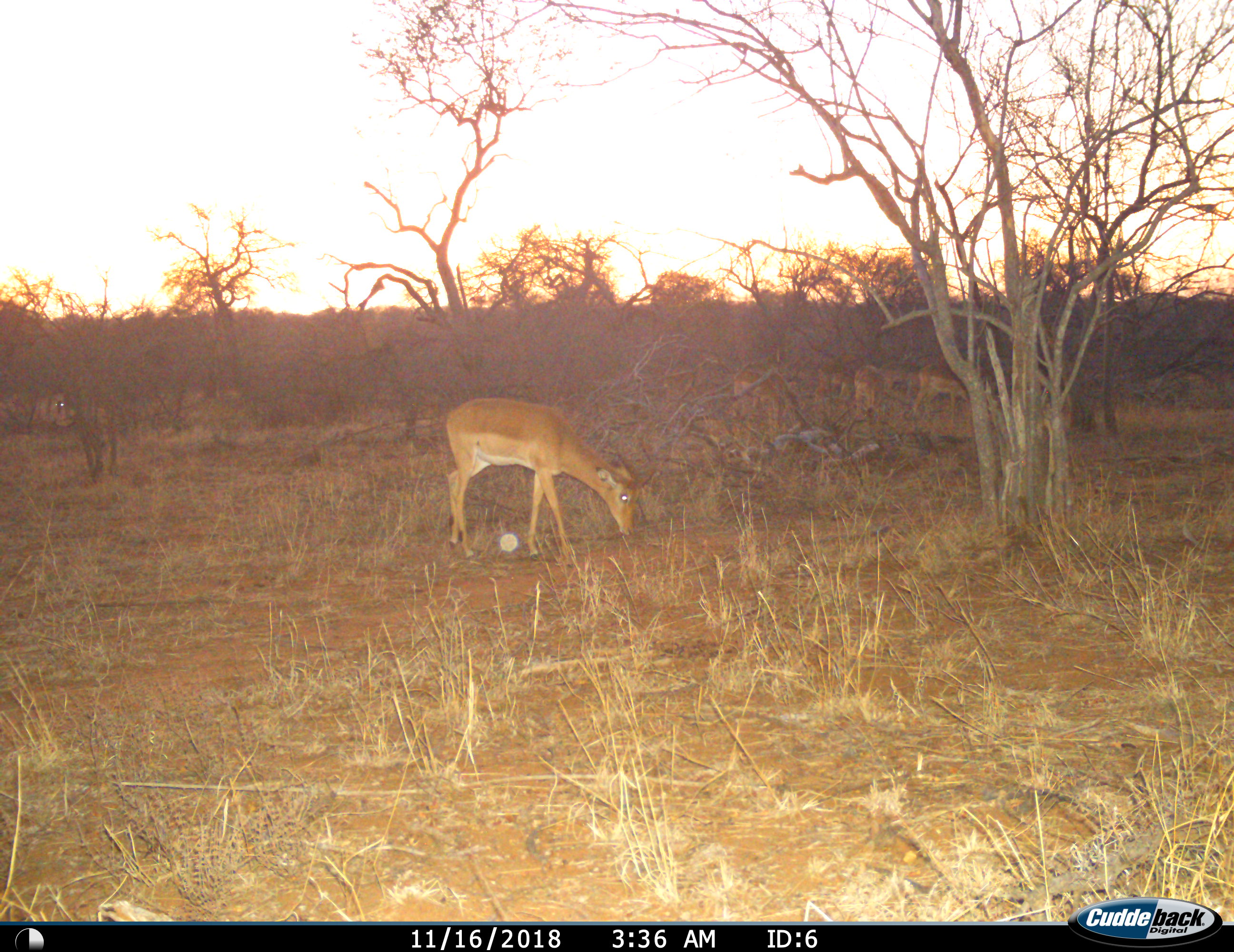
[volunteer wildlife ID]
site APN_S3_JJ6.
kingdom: Animalia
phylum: Chordata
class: Mammalia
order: Artiodactyla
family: Bovidae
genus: Aepyceros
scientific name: Aepyceros melampus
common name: impala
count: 1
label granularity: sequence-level